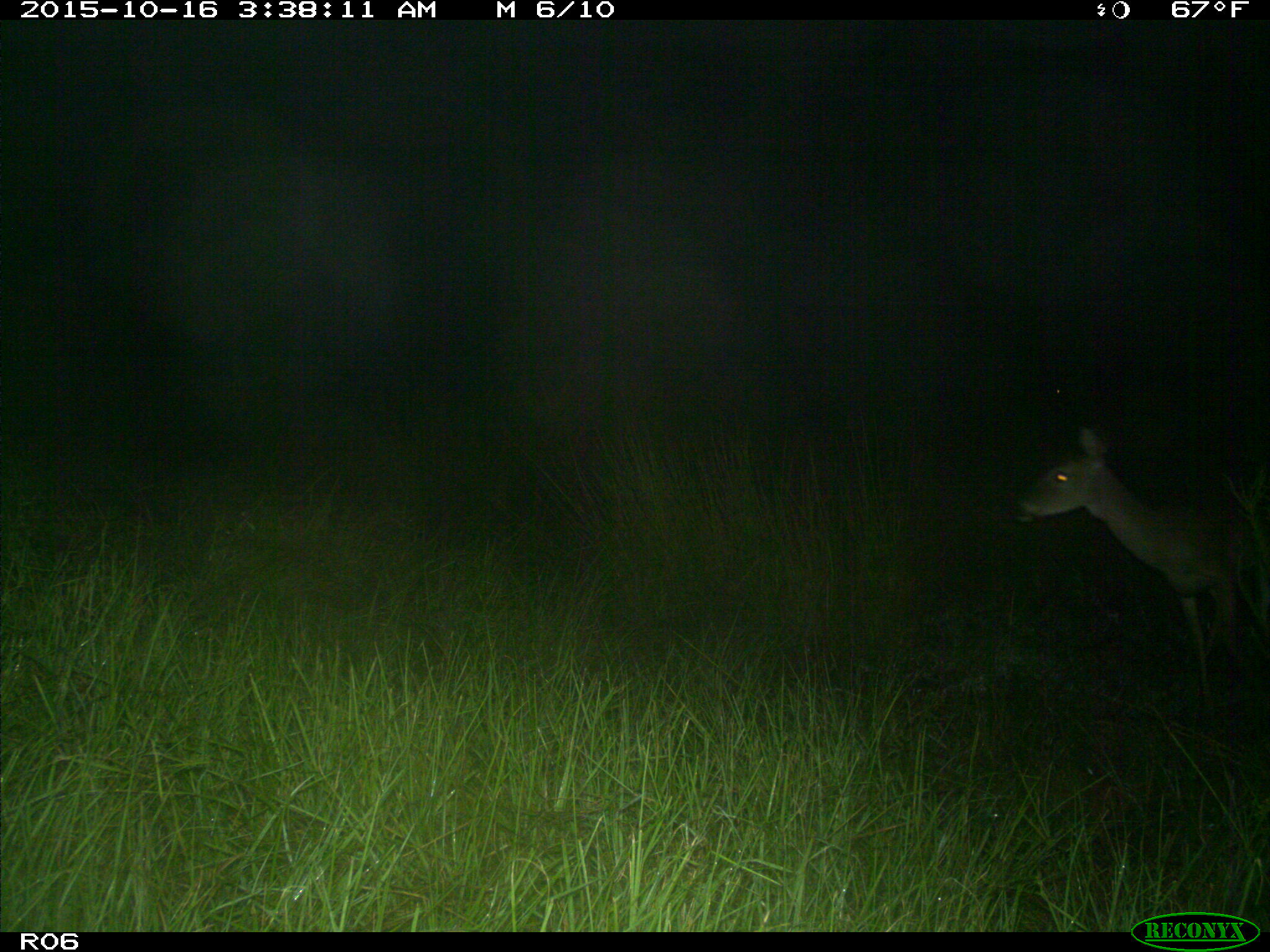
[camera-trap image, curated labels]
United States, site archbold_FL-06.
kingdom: Animalia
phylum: Chordata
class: Mammalia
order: Artiodactyla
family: Cervidae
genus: Odocoileus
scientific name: Odocoileus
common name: deer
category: unidentified deer